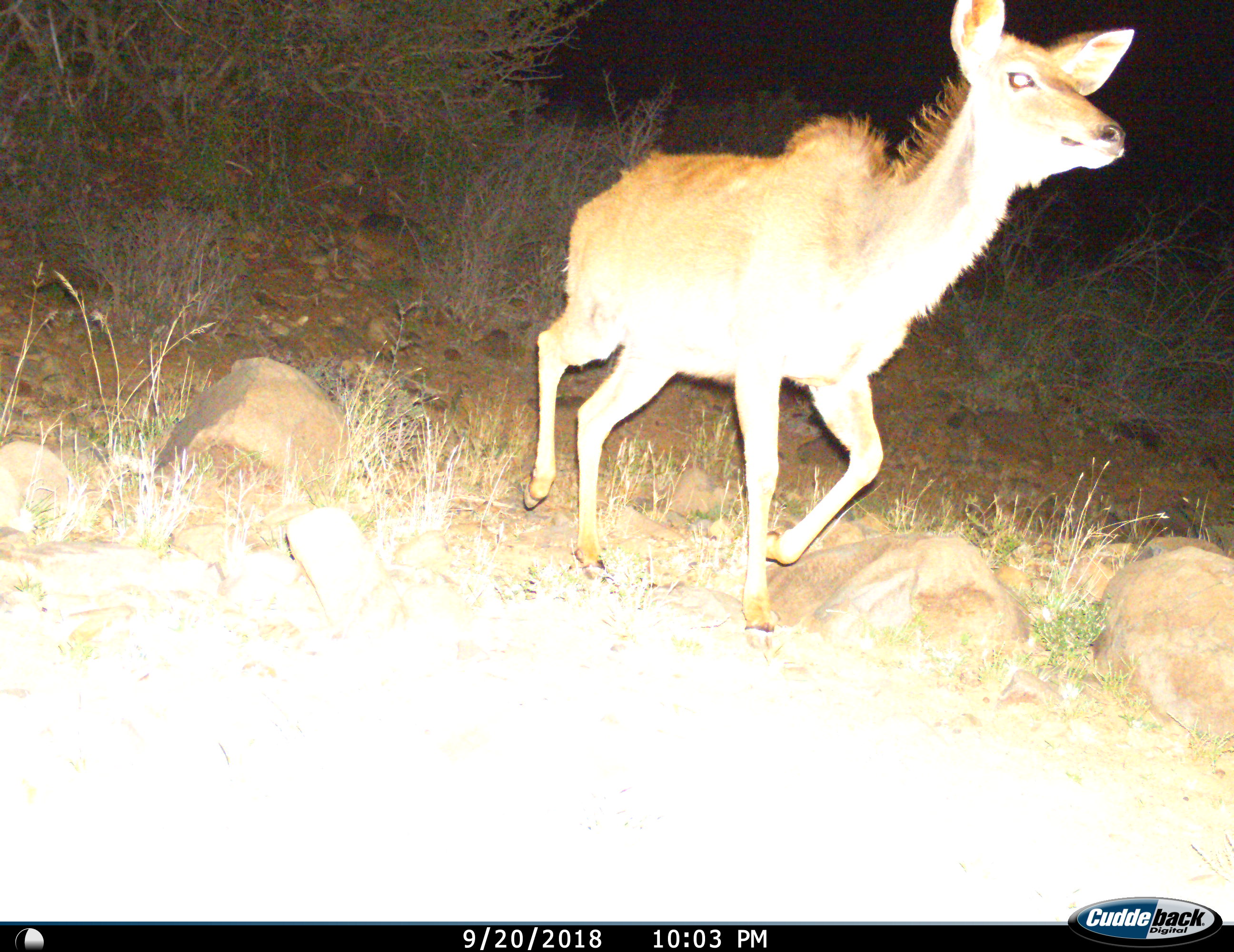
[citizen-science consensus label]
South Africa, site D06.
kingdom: Animalia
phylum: Chordata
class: Mammalia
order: Artiodactyla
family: Bovidae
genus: Tragelaphus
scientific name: Tragelaphus strepsiceros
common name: greater kudu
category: kudu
Kudu (greater kudu) (Tragelaphus strepsiceros), count 1. Behavior (volunteer vote fractions): standing 12%, resting 0%, moving 88%, interacting 0%. Young present (vote fraction): 12%. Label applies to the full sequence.